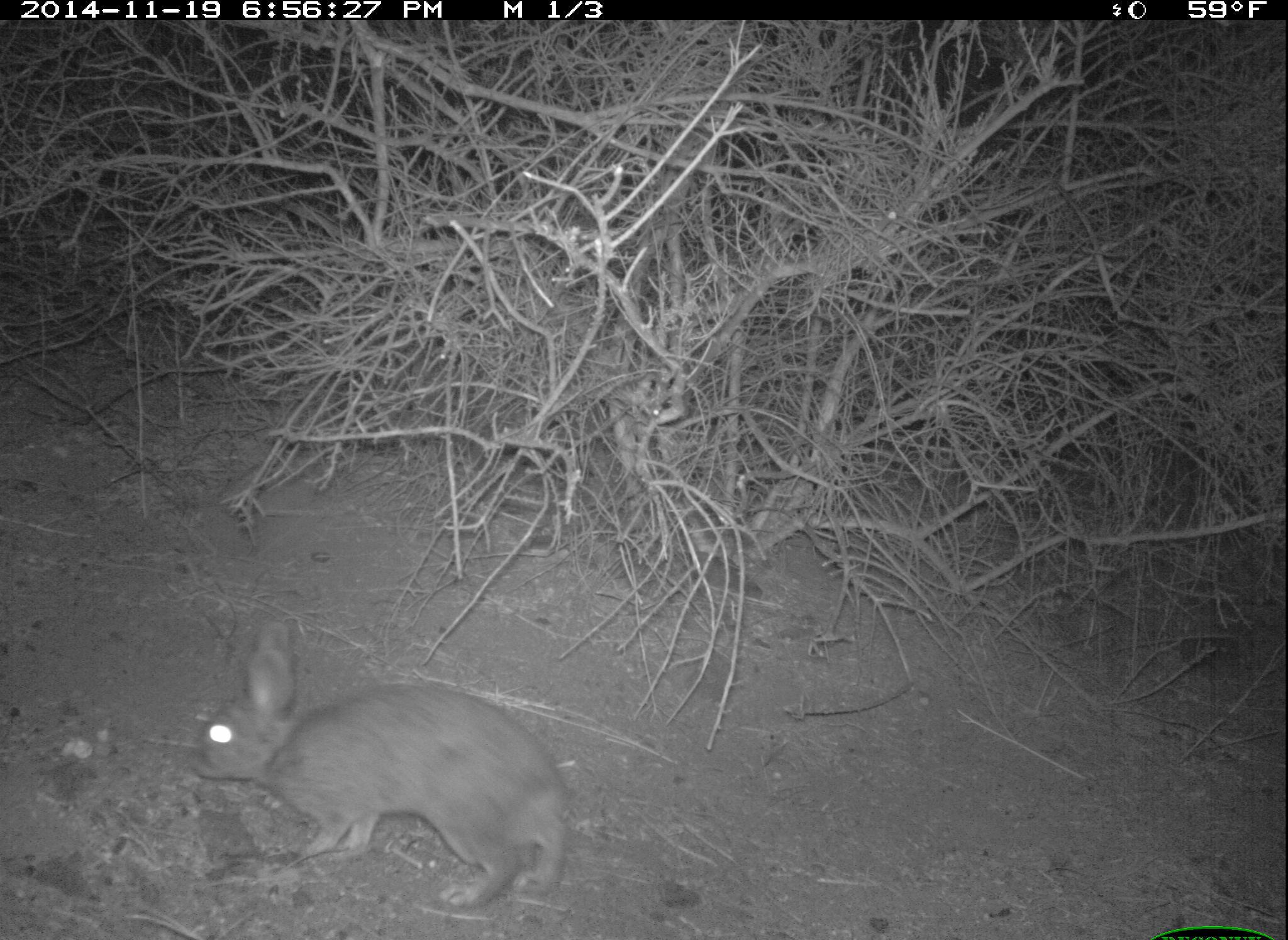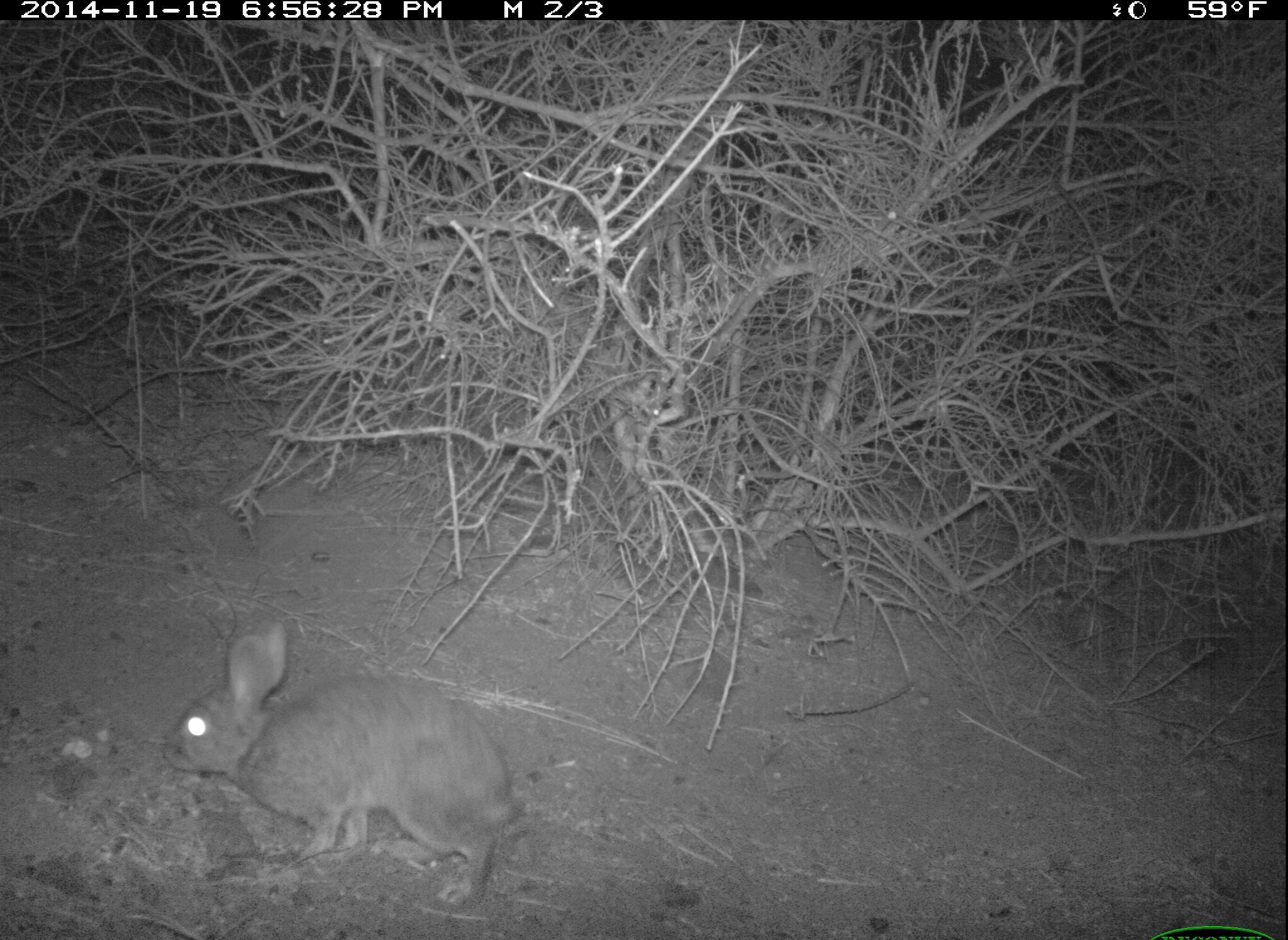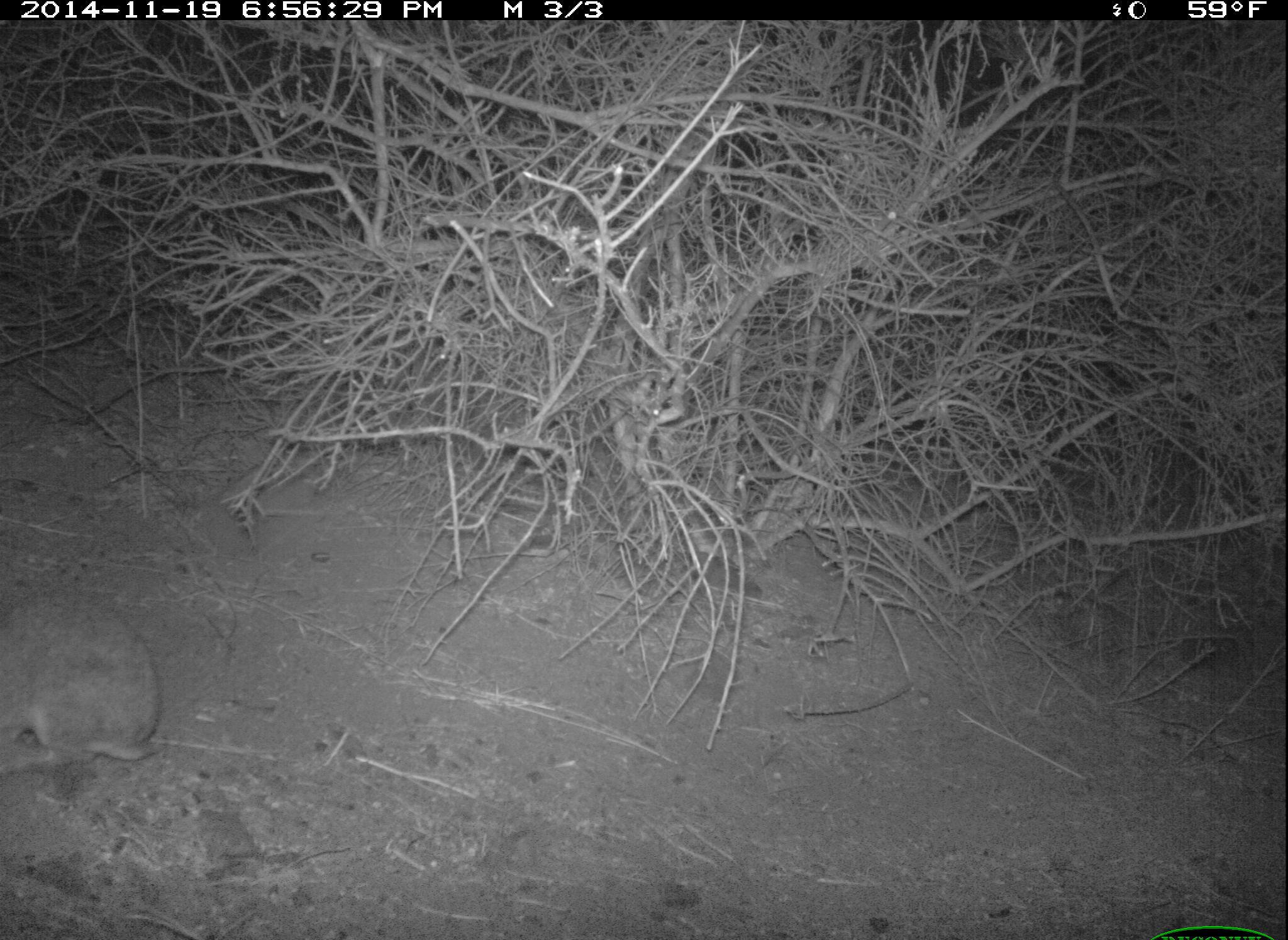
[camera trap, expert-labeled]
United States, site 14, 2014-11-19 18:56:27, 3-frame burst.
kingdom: Animalia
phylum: Chordata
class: Mammalia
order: Lagomorpha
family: Leporidae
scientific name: Leporidae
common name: rabbits and hares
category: rabbit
Rabbit (rabbits and hares) (Leporidae).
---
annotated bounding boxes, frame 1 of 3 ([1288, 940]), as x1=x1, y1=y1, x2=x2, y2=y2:
rabbit: x1=193, y1=624, x2=573, y2=912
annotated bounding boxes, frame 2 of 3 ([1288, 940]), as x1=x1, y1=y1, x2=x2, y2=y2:
rabbit: x1=165, y1=621, x2=521, y2=912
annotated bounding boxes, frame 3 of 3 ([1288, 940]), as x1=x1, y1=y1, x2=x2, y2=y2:
rabbit: x1=0, y1=603, x2=168, y2=771